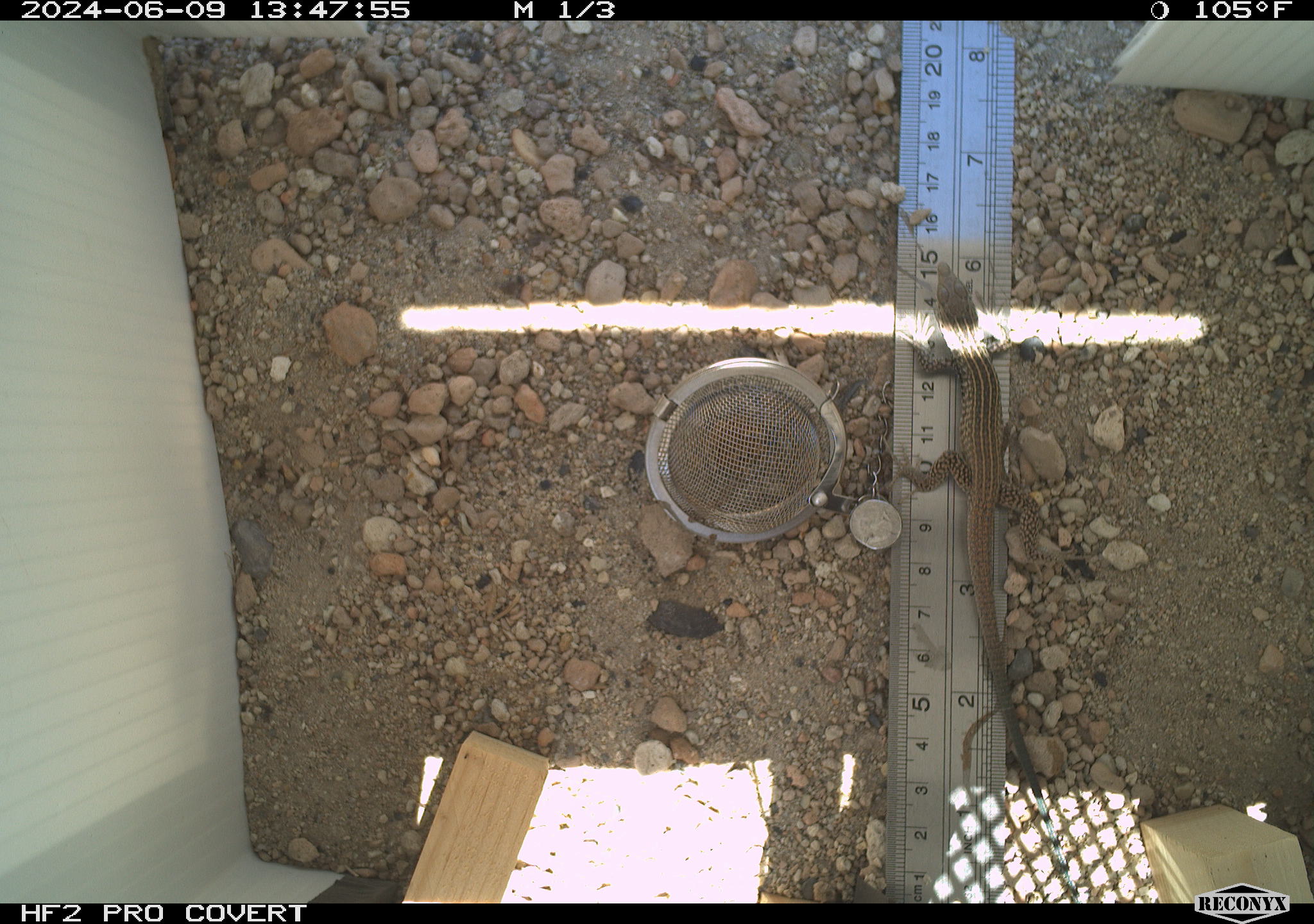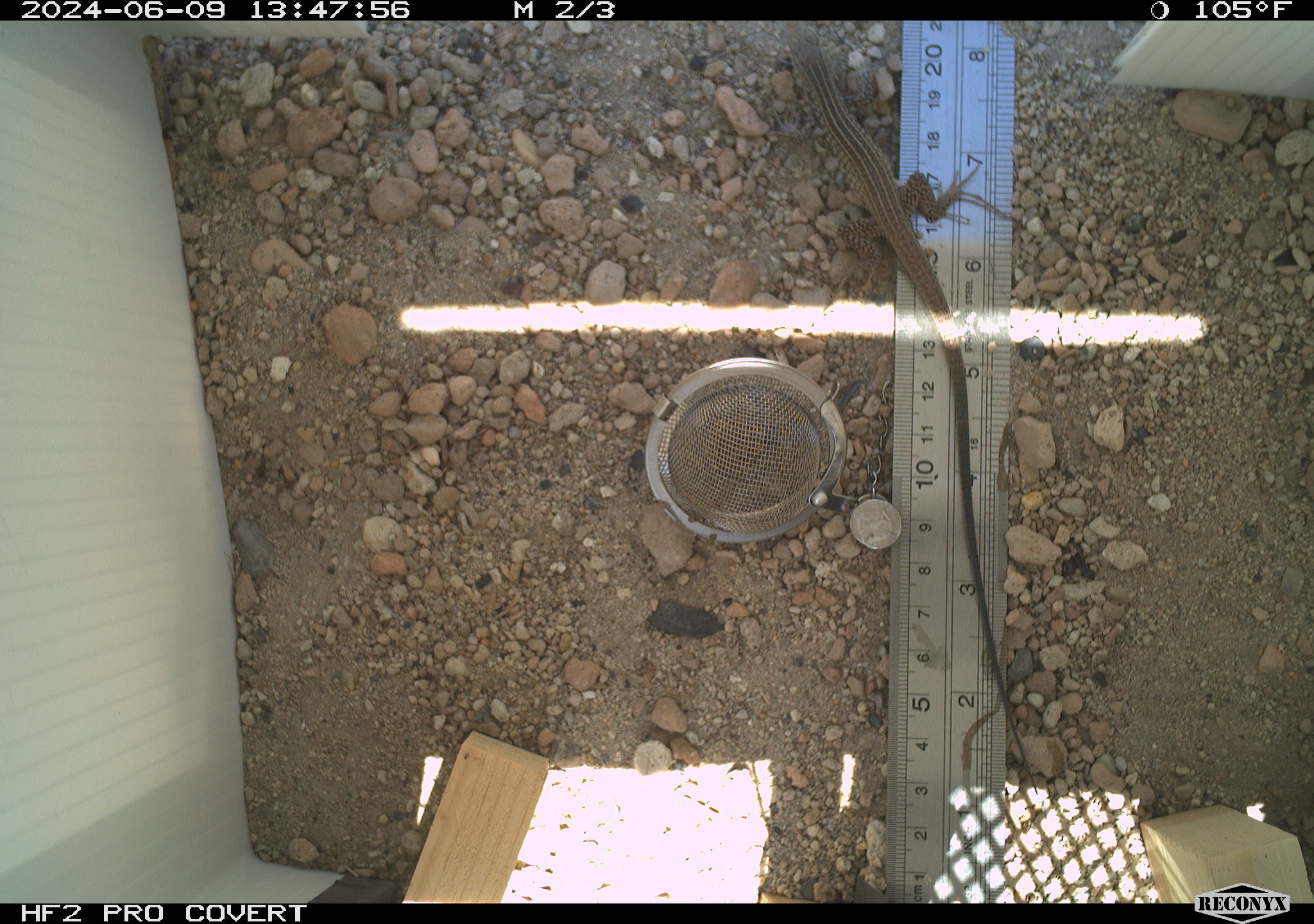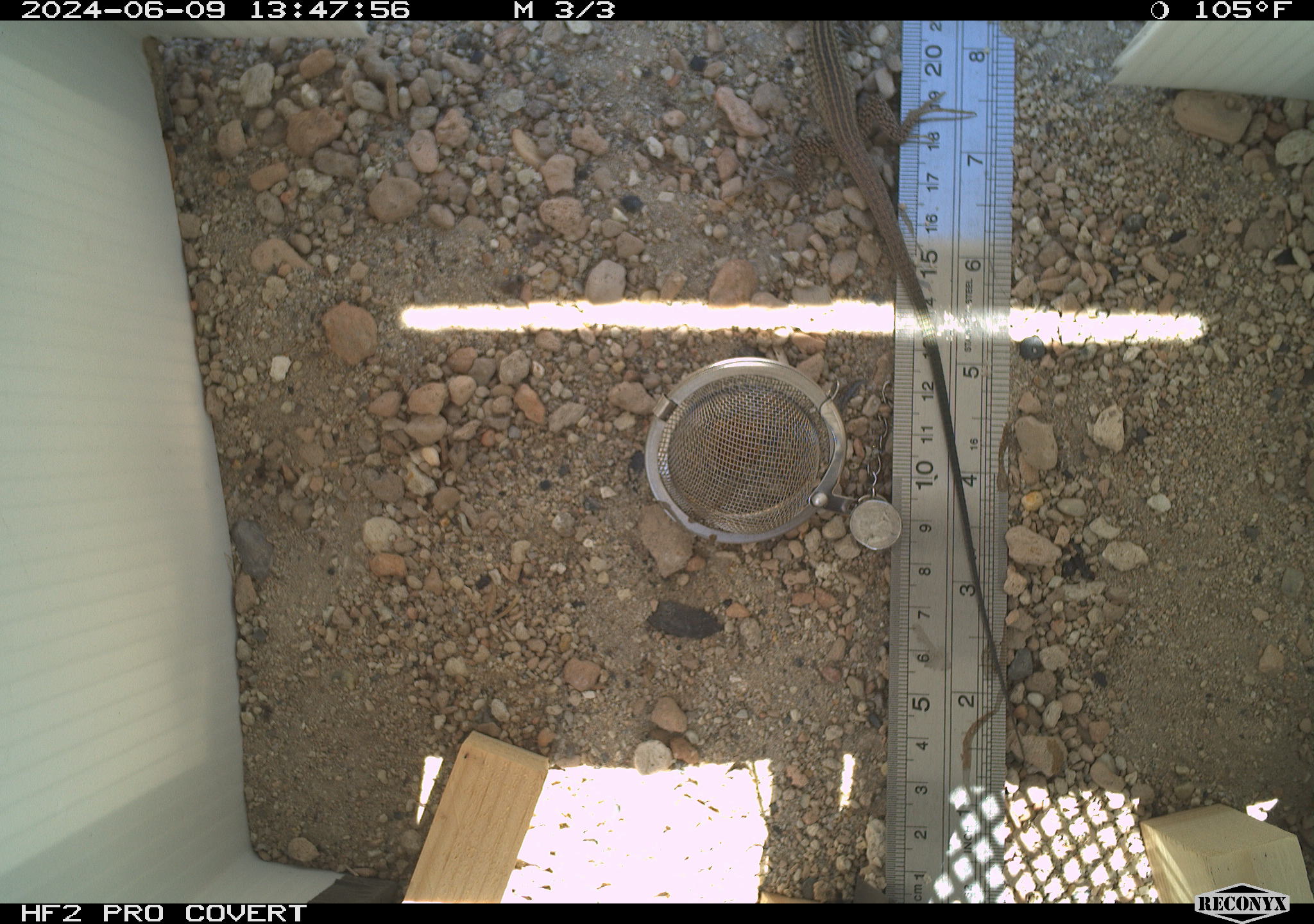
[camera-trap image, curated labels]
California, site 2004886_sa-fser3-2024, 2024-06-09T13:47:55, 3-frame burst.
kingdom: Animalia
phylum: Chordata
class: Reptilia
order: Squamata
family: Teiidae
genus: Aspidoscelis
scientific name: Aspidoscelis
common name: whiptail lizards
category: aspidoscelis species